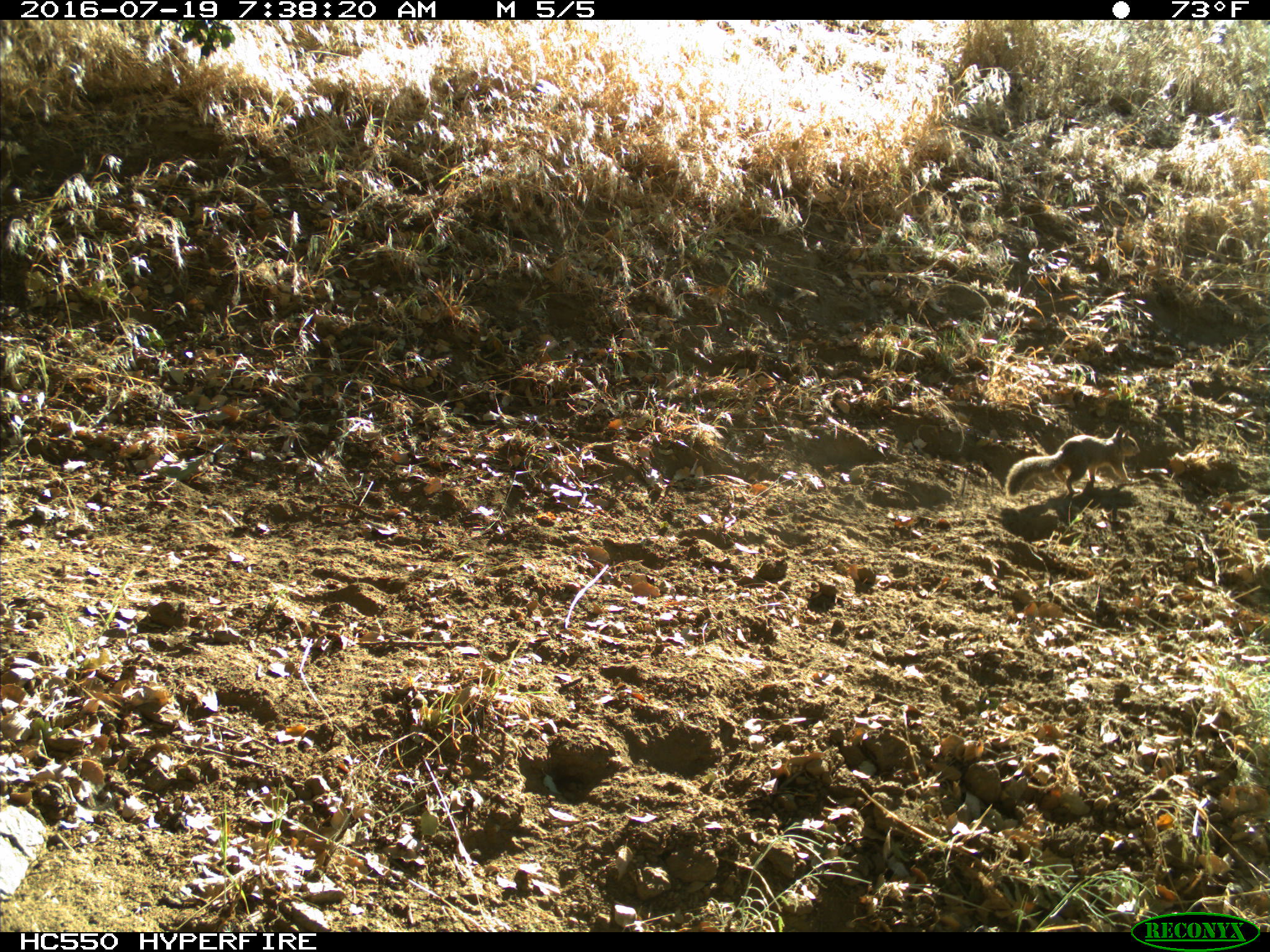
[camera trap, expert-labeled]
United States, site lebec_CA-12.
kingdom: Animalia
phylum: Chordata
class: Mammalia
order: Rodentia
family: Sciuridae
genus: Otospermophilus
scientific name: Otospermophilus beecheyi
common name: california ground squirrel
Otospermophilus beecheyi (california ground squirrel).